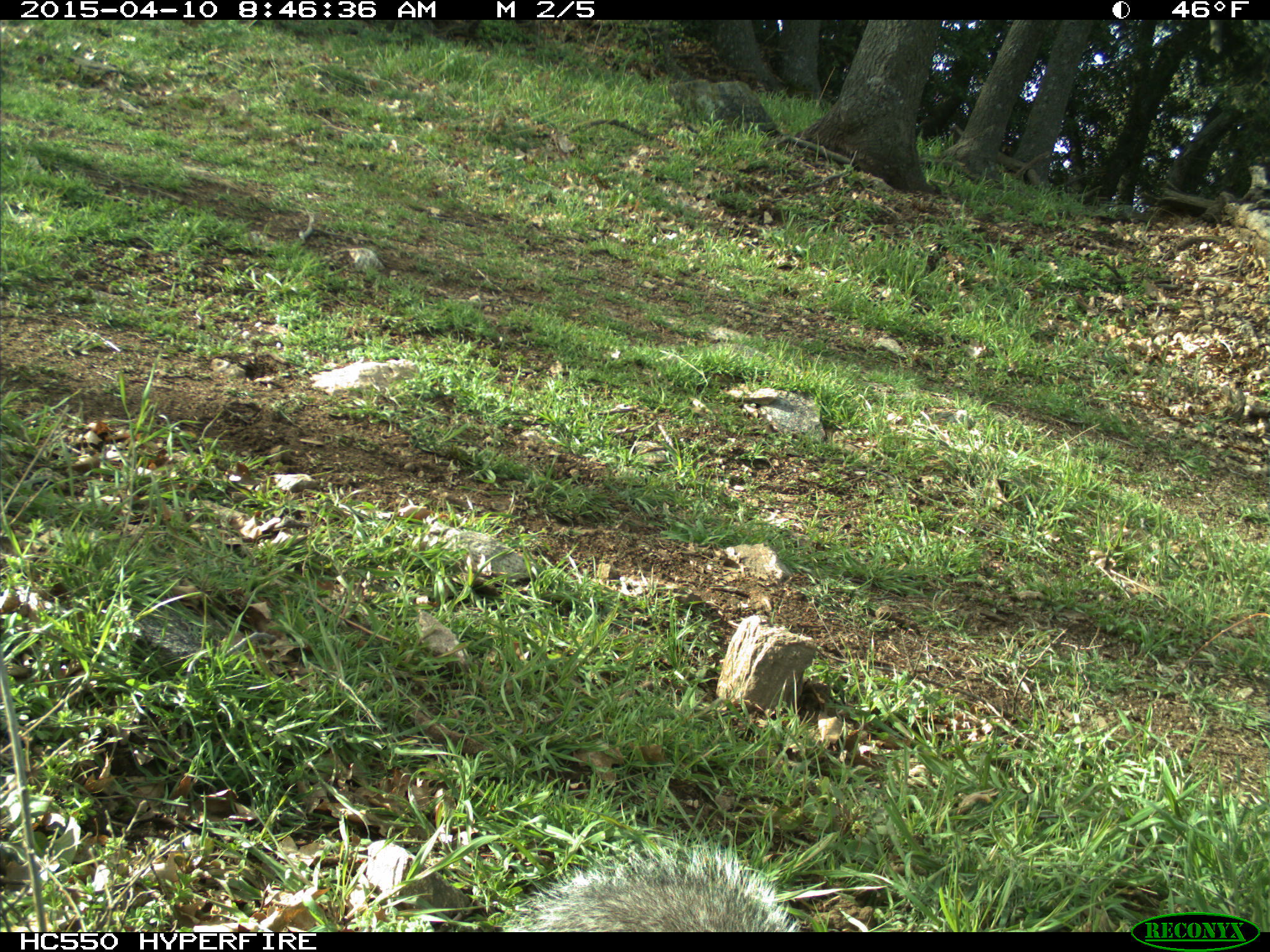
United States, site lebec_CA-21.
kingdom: Animalia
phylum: Chordata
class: Mammalia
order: Rodentia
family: Sciuridae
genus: Sciurus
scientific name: Sciurus carolinensis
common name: eastern gray squirrel